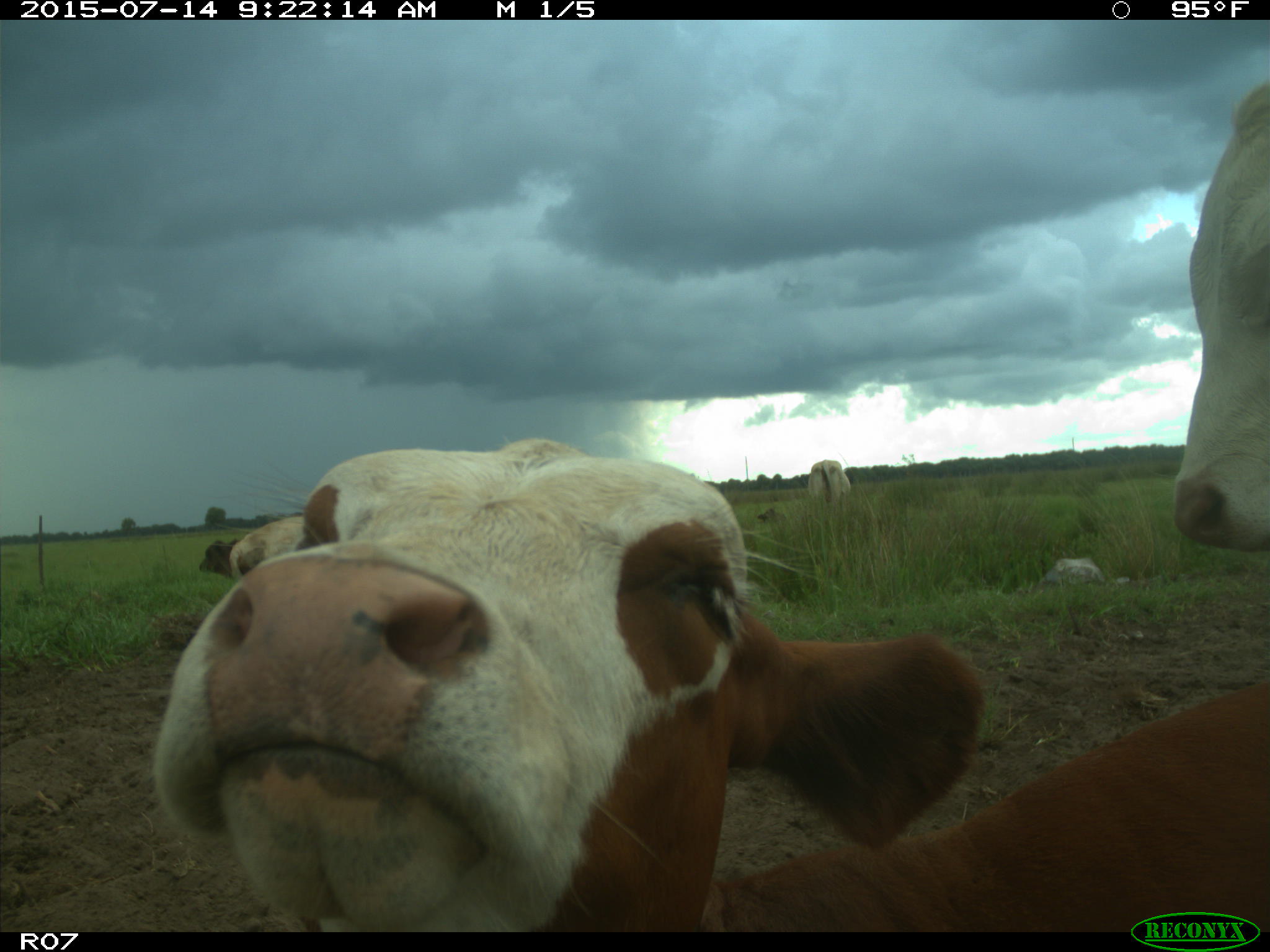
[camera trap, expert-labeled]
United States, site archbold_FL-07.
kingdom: Animalia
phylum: Chordata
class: Mammalia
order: Artiodactyla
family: Bovidae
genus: Bos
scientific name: Bos taurus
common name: domestic cow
Bos taurus (domestic cow).